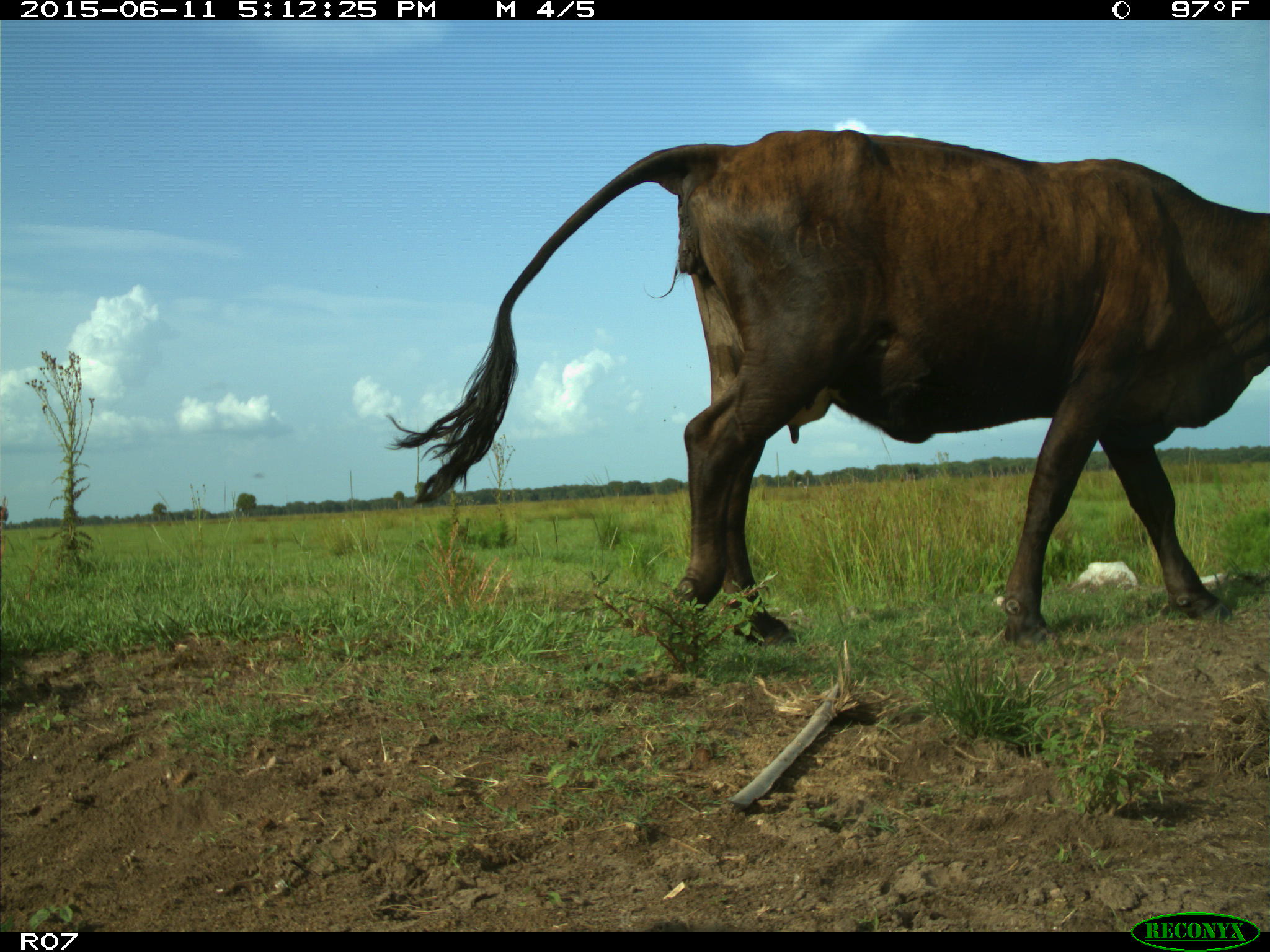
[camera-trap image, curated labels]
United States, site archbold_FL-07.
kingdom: Animalia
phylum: Chordata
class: Mammalia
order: Artiodactyla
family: Bovidae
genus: Bos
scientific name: Bos taurus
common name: domestic cow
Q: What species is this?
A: Bos taurus (domestic cow).